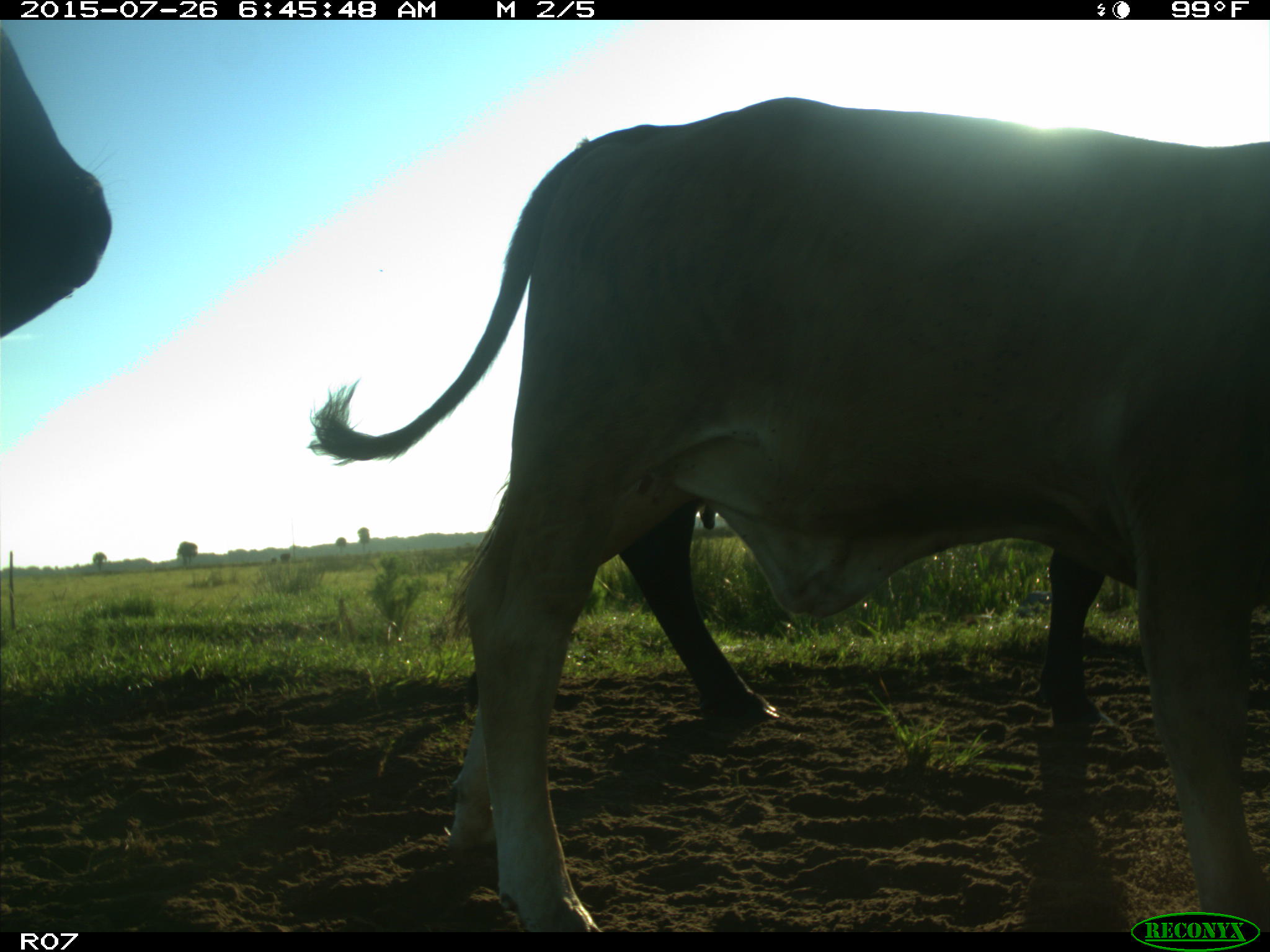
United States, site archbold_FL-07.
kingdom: Animalia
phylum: Chordata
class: Mammalia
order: Artiodactyla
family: Bovidae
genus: Bos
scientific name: Bos taurus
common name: domestic cow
Bos taurus (domestic cow).